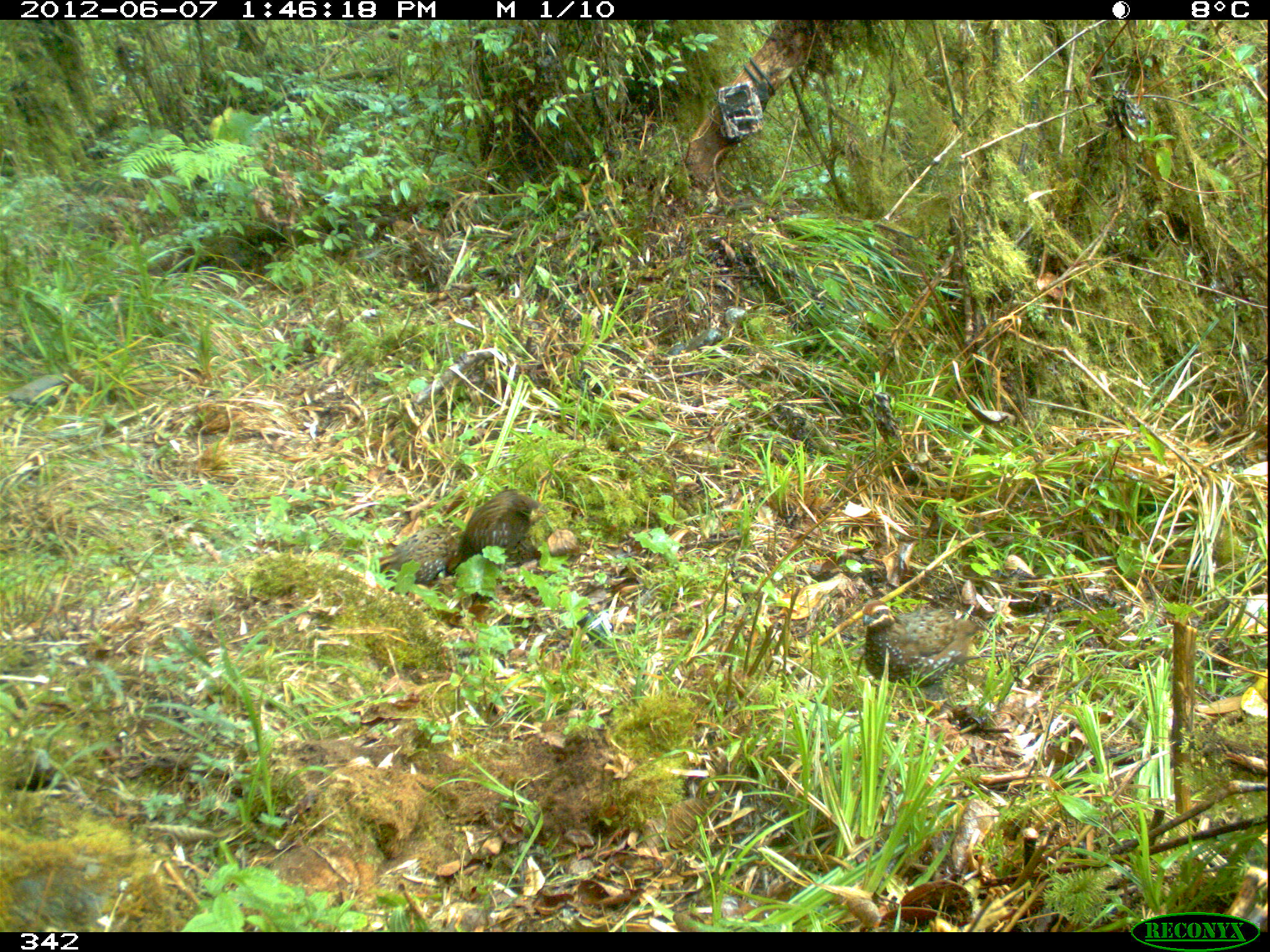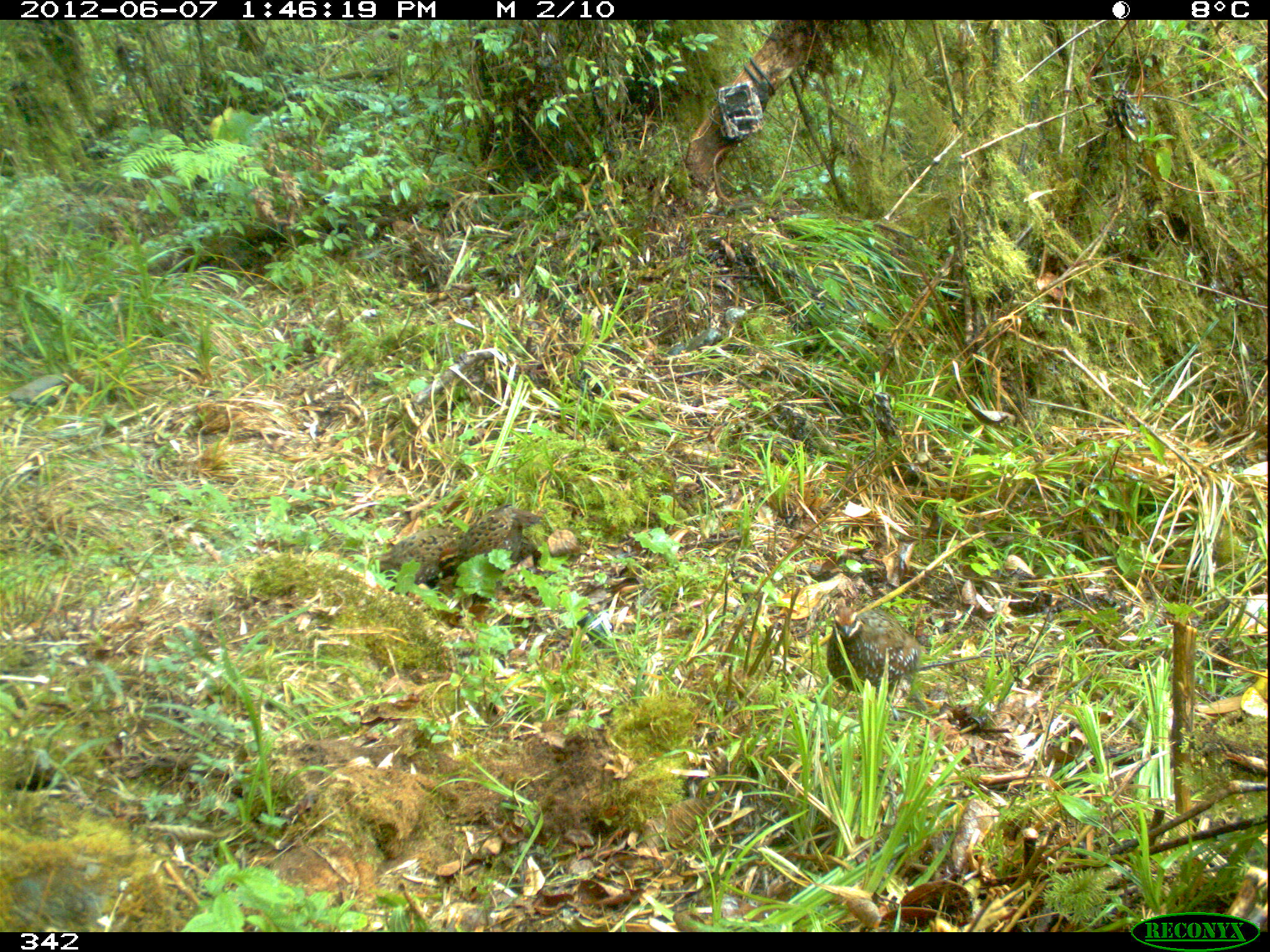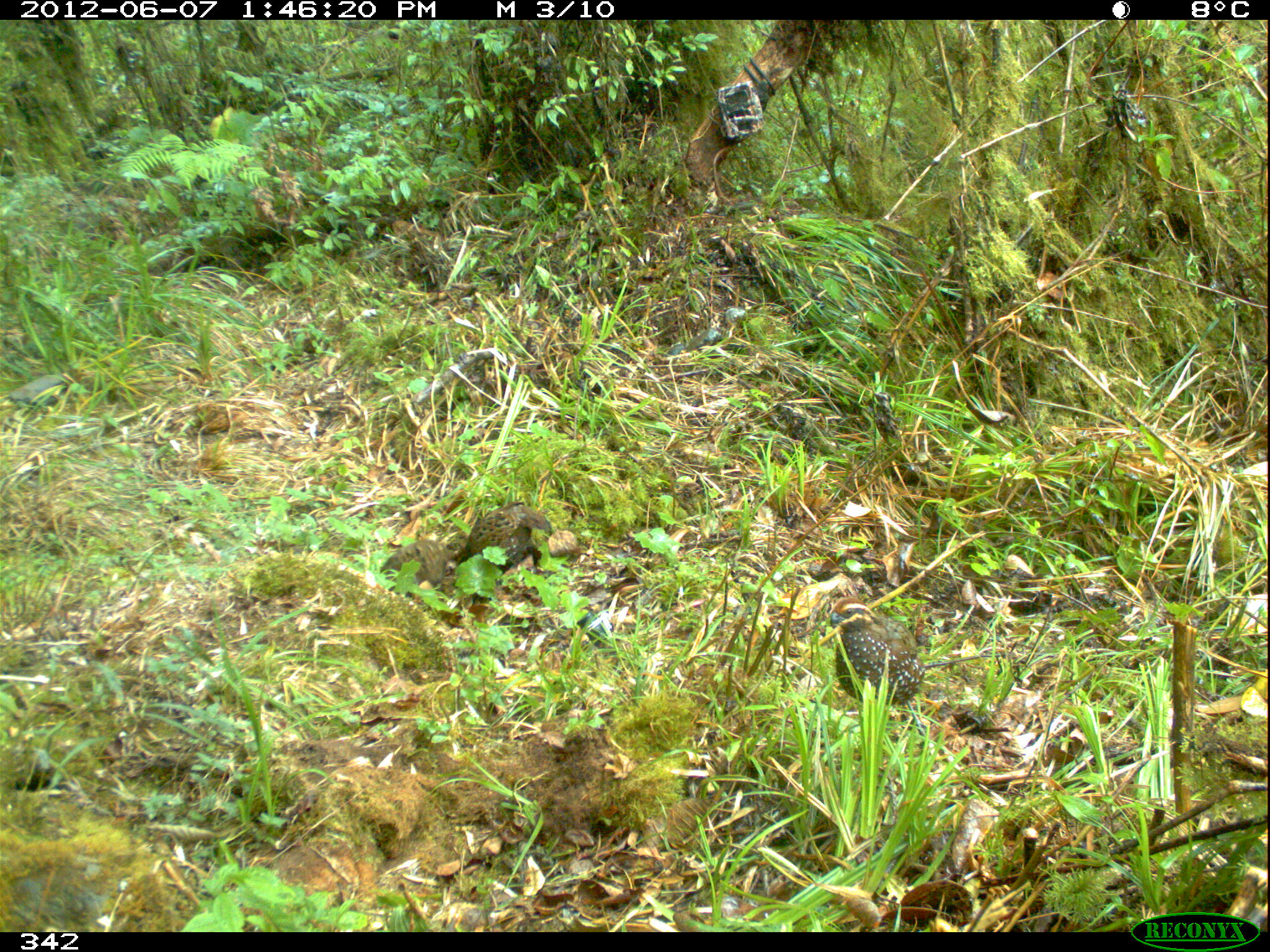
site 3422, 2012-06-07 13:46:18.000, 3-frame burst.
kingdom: Animalia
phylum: Chordata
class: Aves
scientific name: Aves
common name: bird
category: unknown bird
Unknown bird (bird) (Aves).